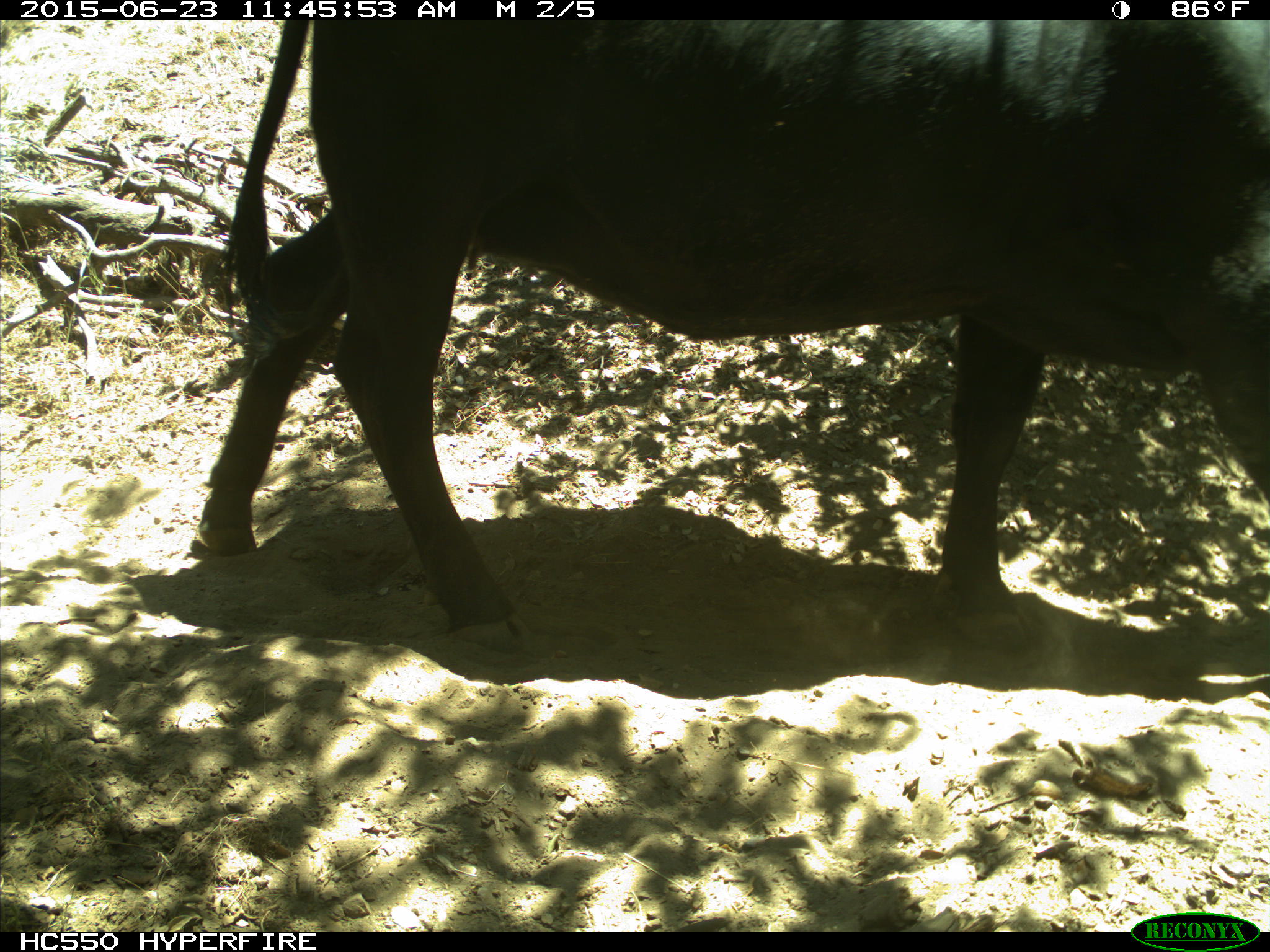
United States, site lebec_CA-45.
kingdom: Animalia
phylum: Chordata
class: Mammalia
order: Artiodactyla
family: Bovidae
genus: Bos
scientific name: Bos taurus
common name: domestic cow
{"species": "Bos taurus (domestic cow)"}